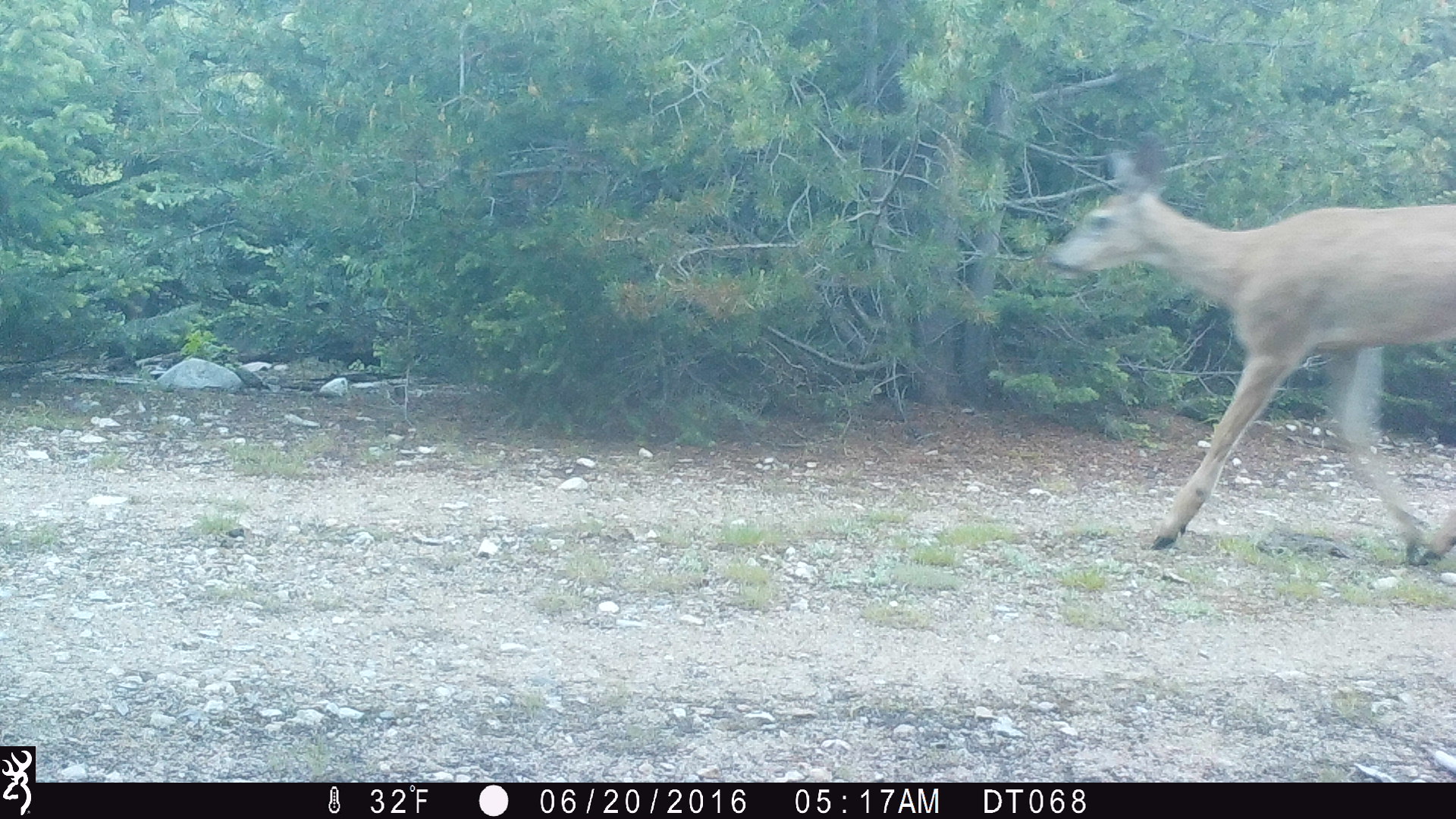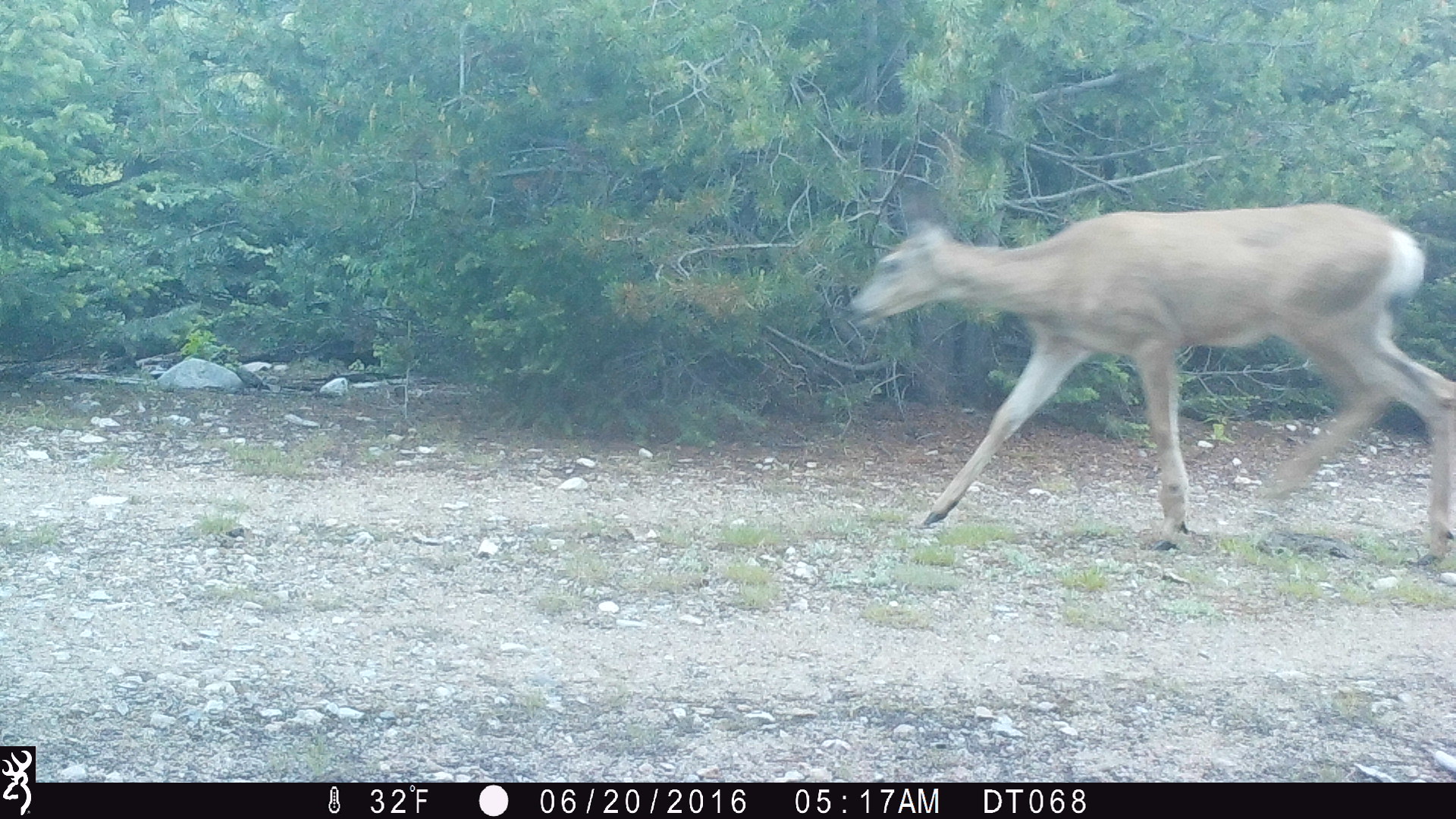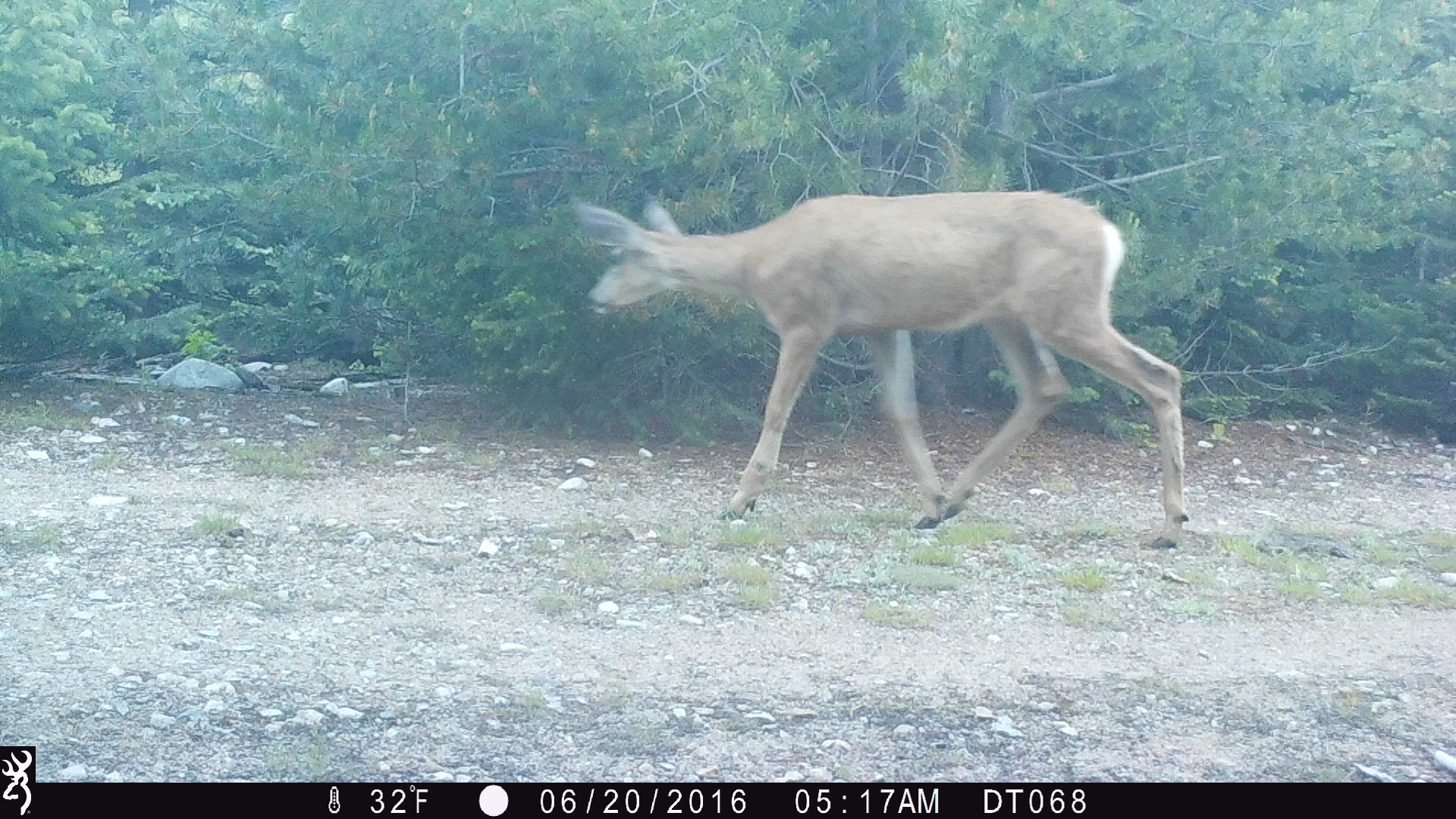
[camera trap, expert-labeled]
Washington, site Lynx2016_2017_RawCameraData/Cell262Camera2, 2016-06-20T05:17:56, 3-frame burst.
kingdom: Animalia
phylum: Chordata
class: Mammalia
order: Artiodactyla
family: Cervidae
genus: Odocoileus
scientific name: Odocoileus hemionus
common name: mule deer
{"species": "Odocoileus hemionus (mule deer)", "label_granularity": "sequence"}